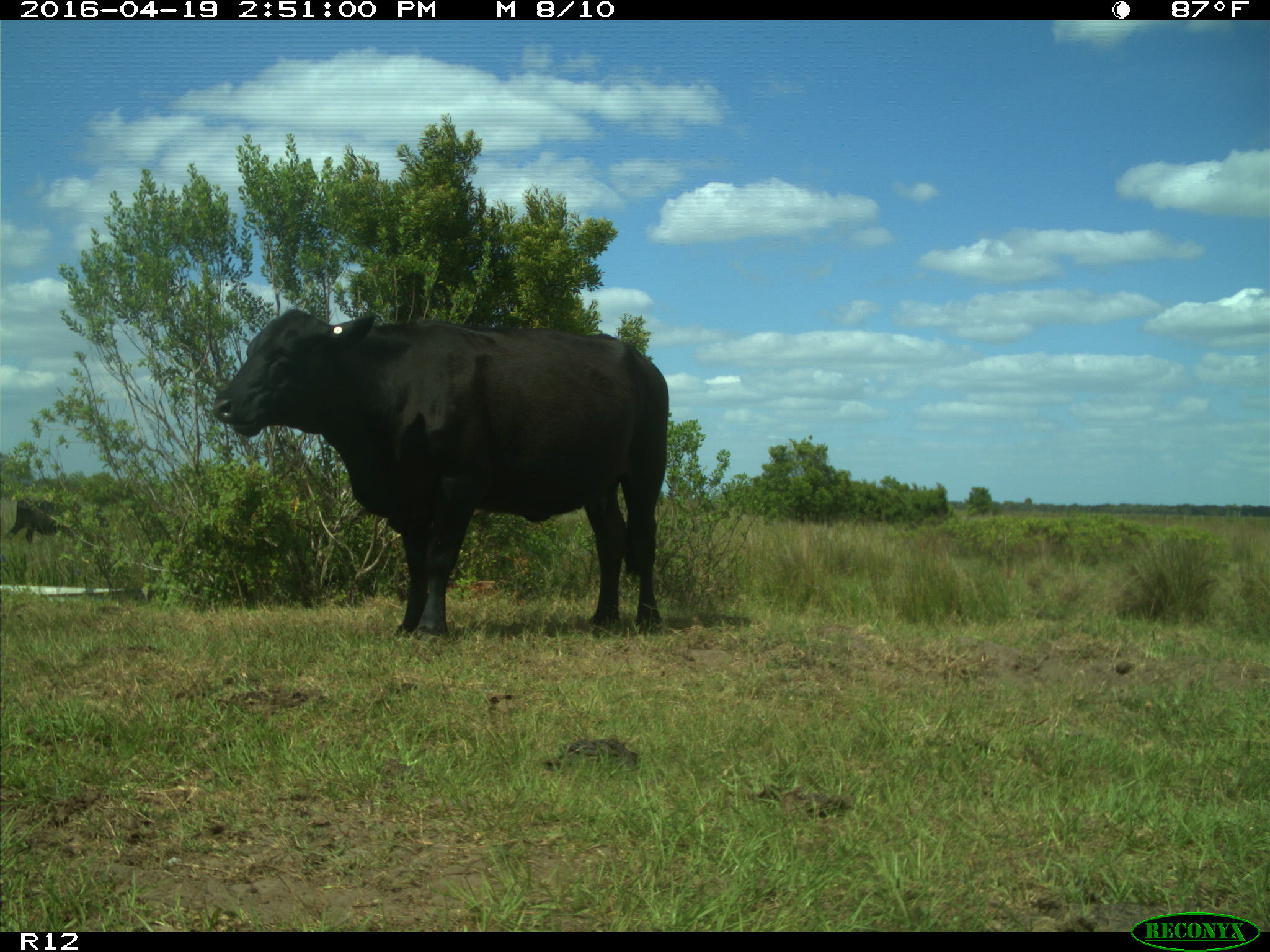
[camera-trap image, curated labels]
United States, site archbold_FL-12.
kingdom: Animalia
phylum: Chordata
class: Mammalia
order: Artiodactyla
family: Bovidae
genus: Bos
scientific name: Bos taurus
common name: domestic cow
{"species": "Bos taurus (domestic cow)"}